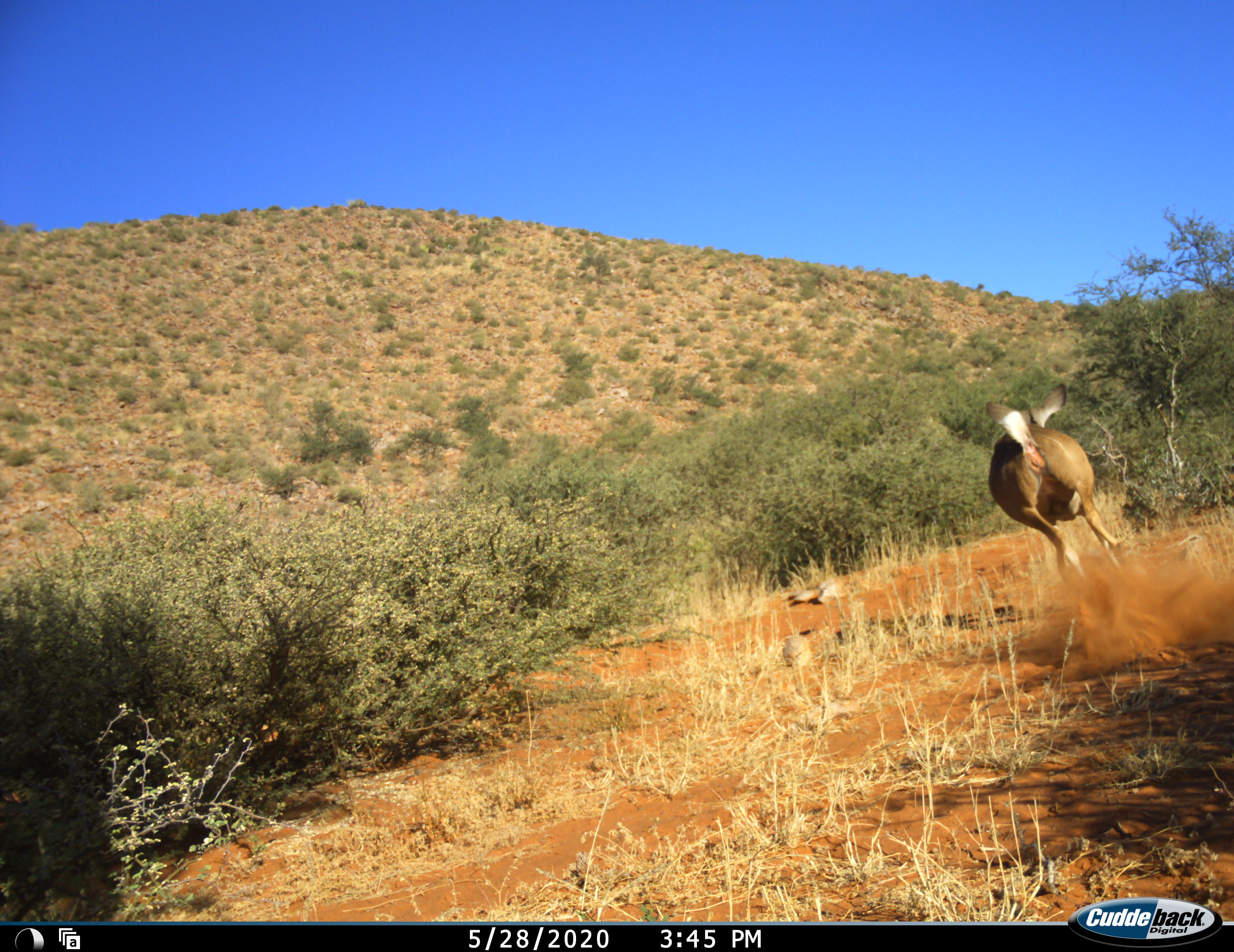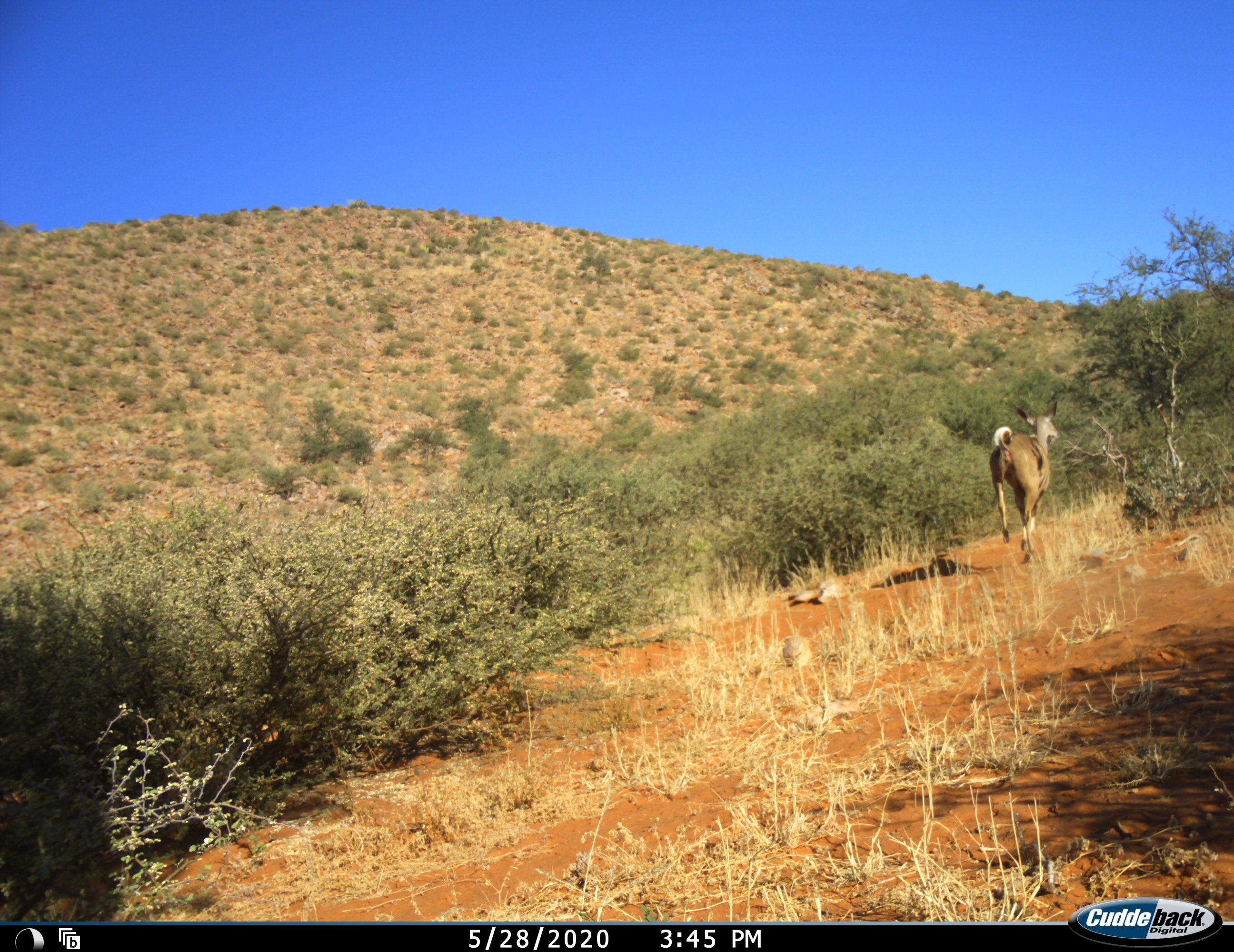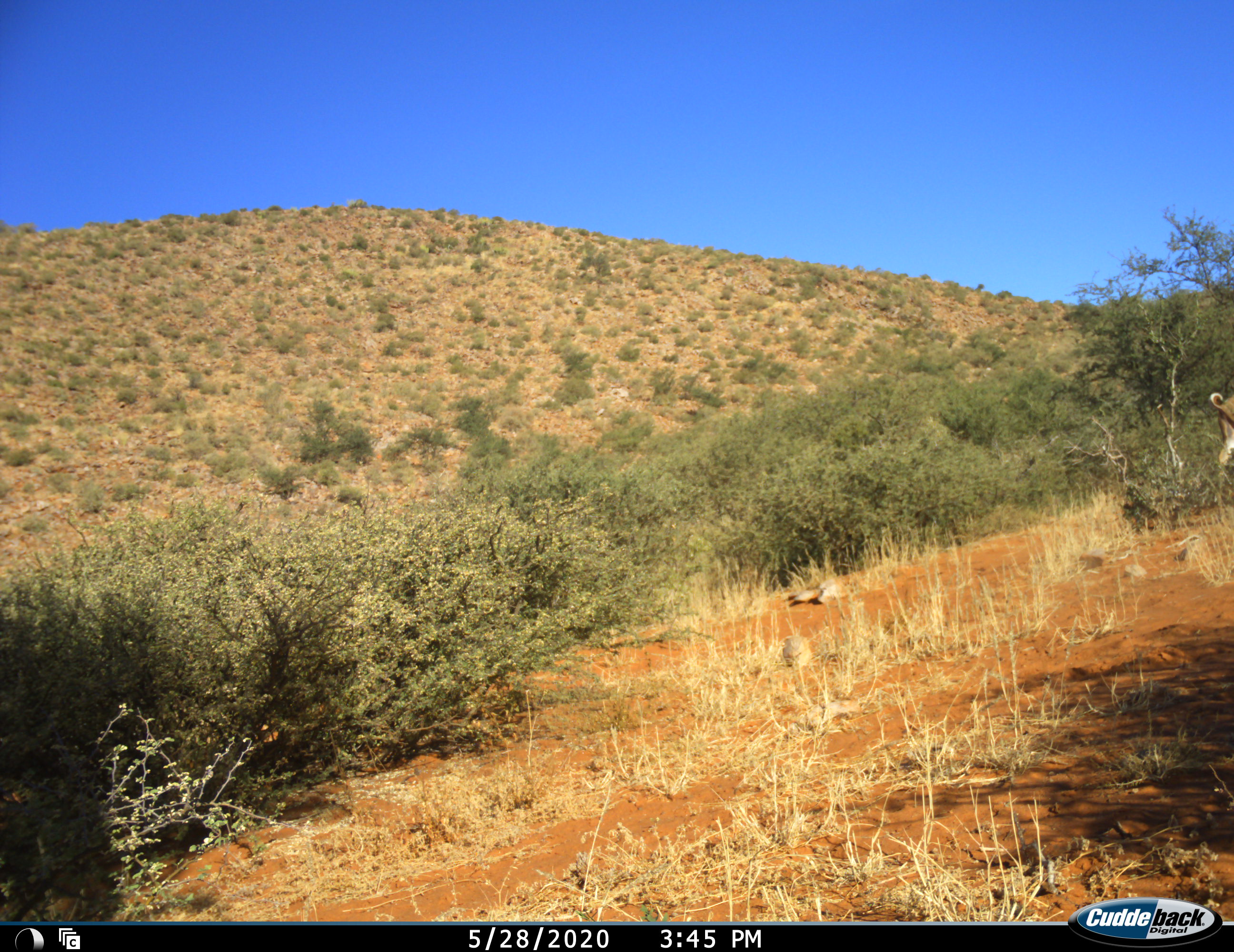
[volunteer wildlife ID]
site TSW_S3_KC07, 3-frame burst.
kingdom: Animalia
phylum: Chordata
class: Mammalia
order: Artiodactyla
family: Bovidae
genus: Tragelaphus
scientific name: Tragelaphus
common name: kudu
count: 1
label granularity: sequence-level